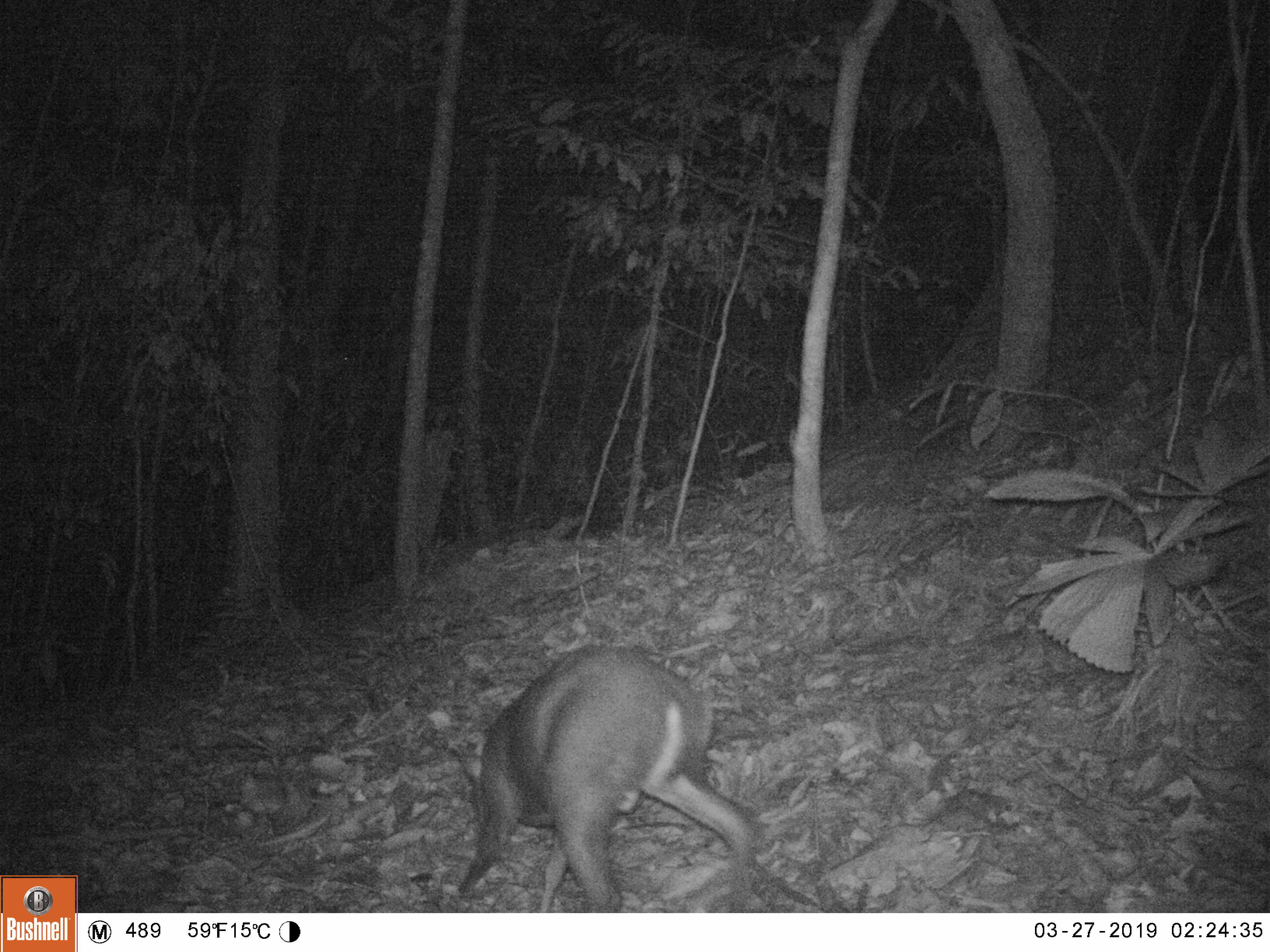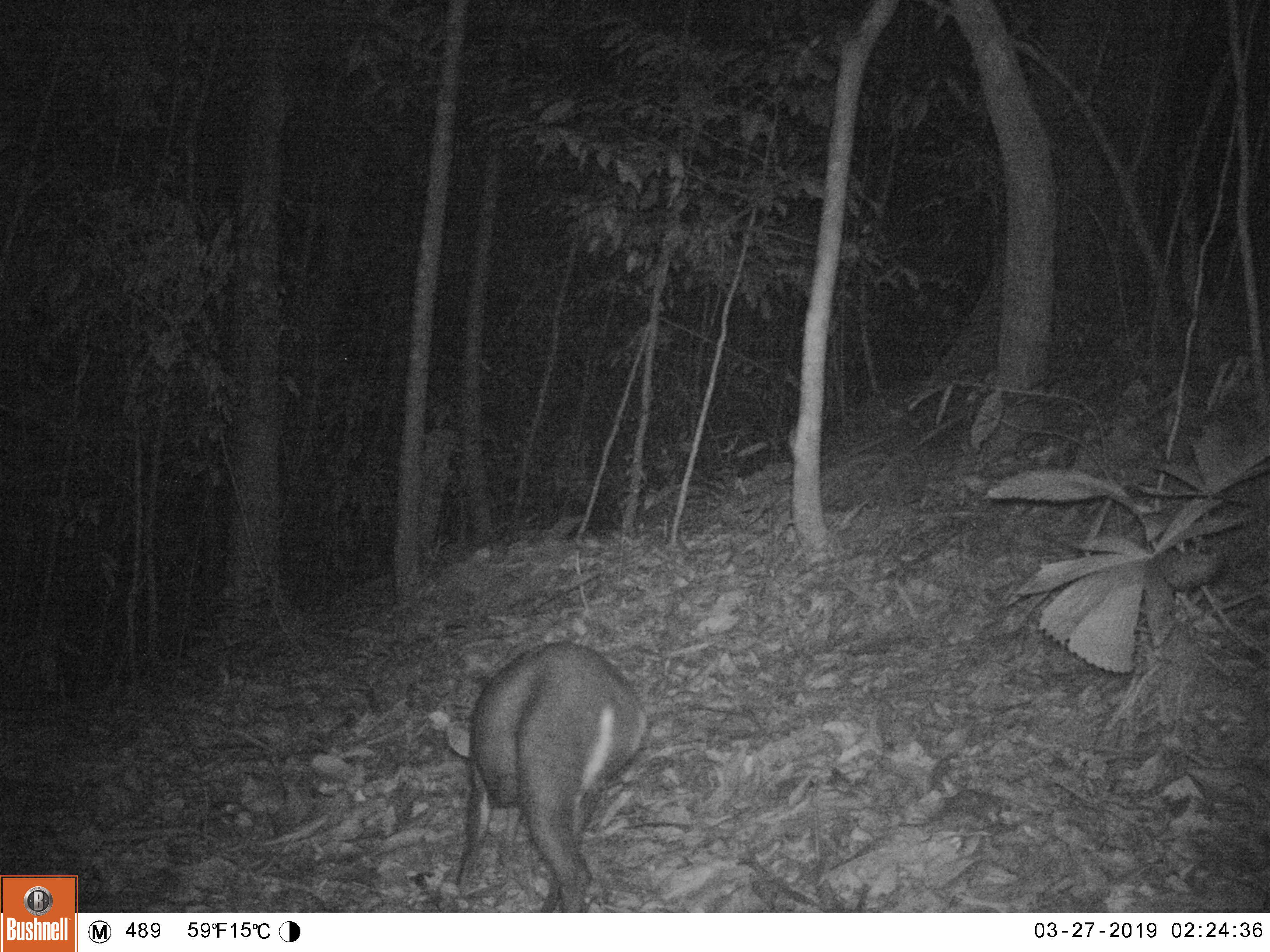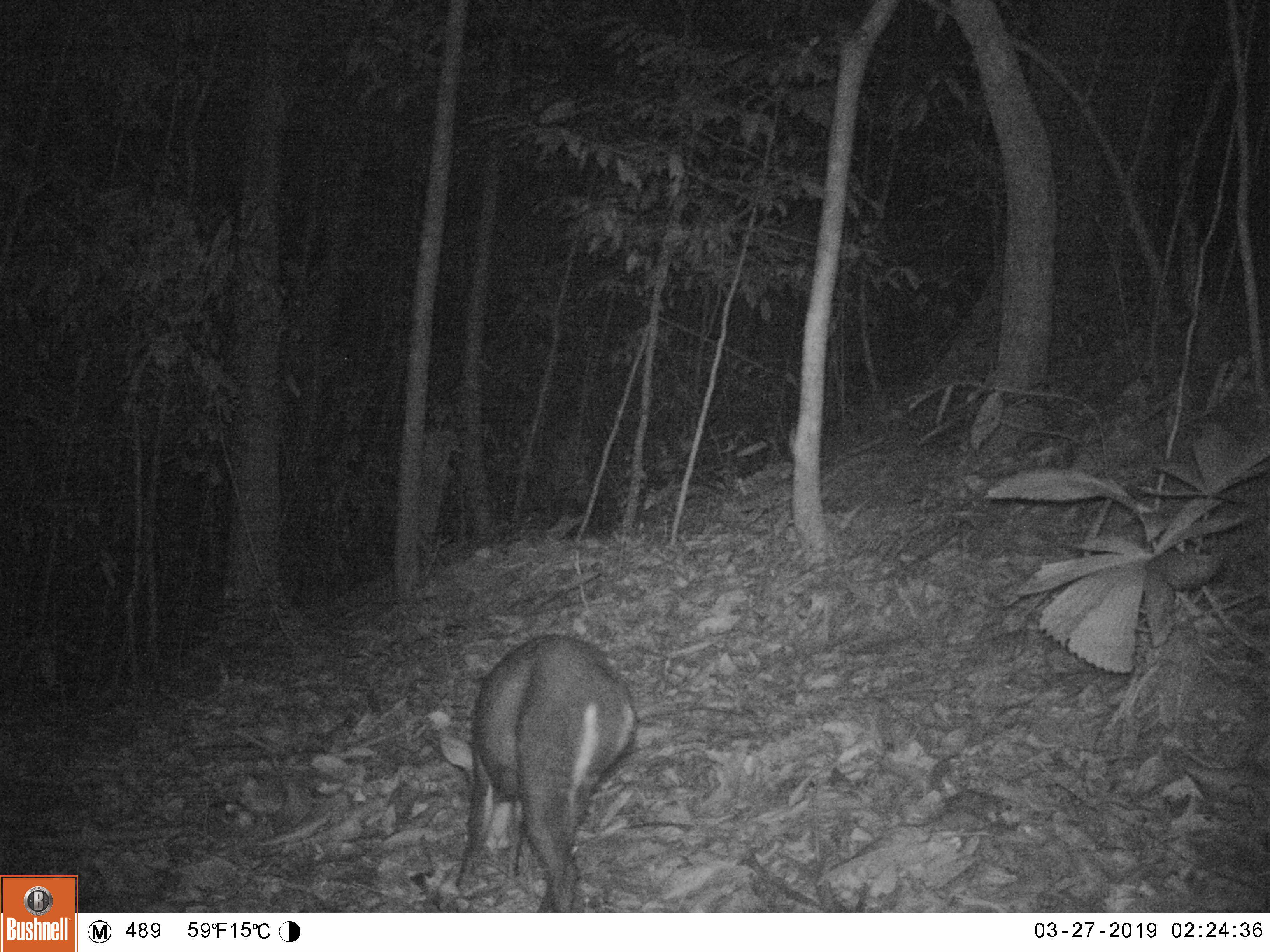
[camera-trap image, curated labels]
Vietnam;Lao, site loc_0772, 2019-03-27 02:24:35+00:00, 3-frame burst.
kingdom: Animalia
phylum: Chordata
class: Mammalia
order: Artiodactyla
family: Cervidae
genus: Muntiacus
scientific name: Muntiacus rooseveltorum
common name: roosevelt's muntjac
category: roosevelts muntjac group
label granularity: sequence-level